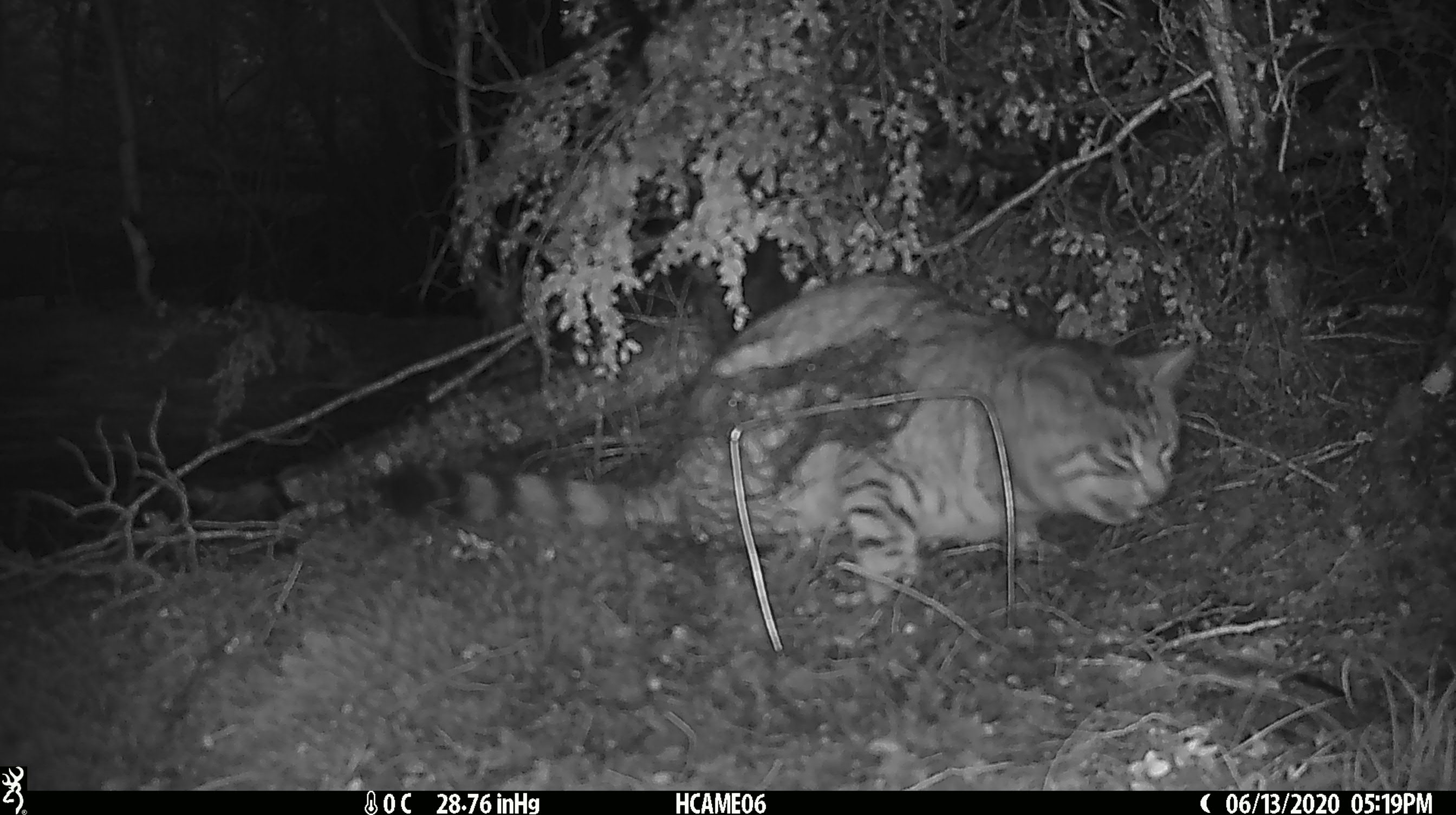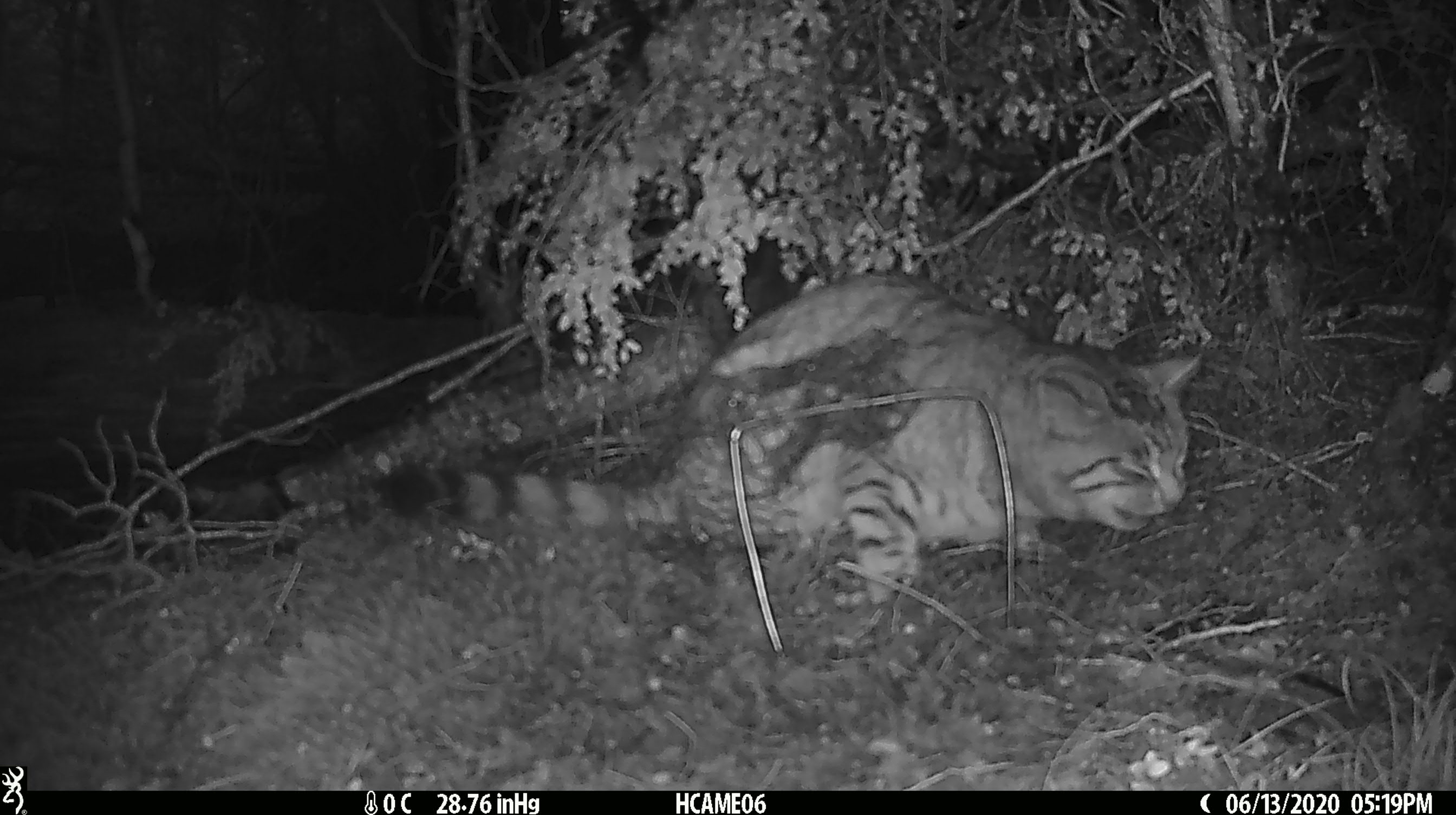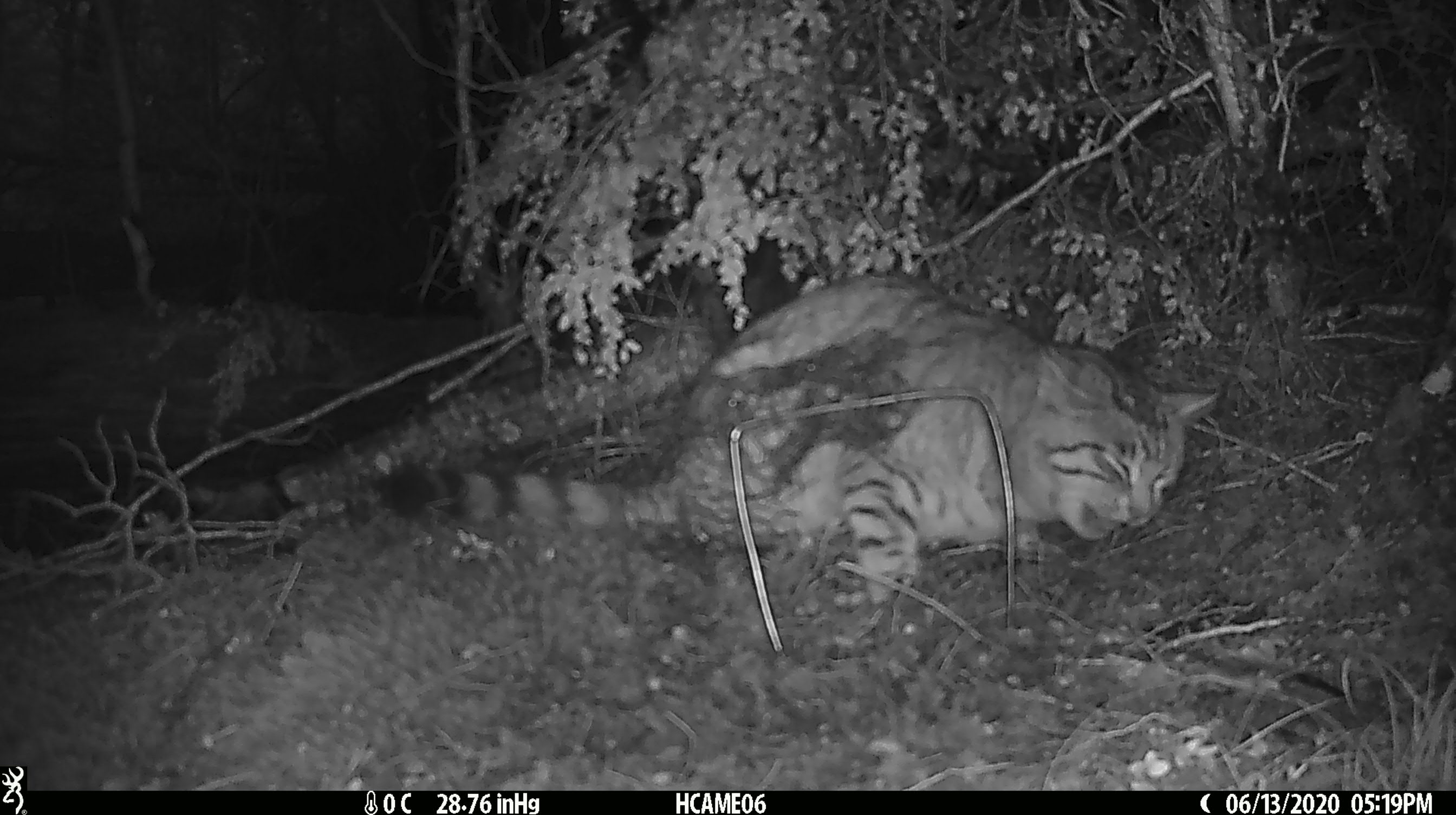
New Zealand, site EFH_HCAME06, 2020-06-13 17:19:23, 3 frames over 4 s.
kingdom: Animalia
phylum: Chordata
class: Mammalia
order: Carnivora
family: Felidae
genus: Felis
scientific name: Felis catus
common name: domestic cat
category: cat